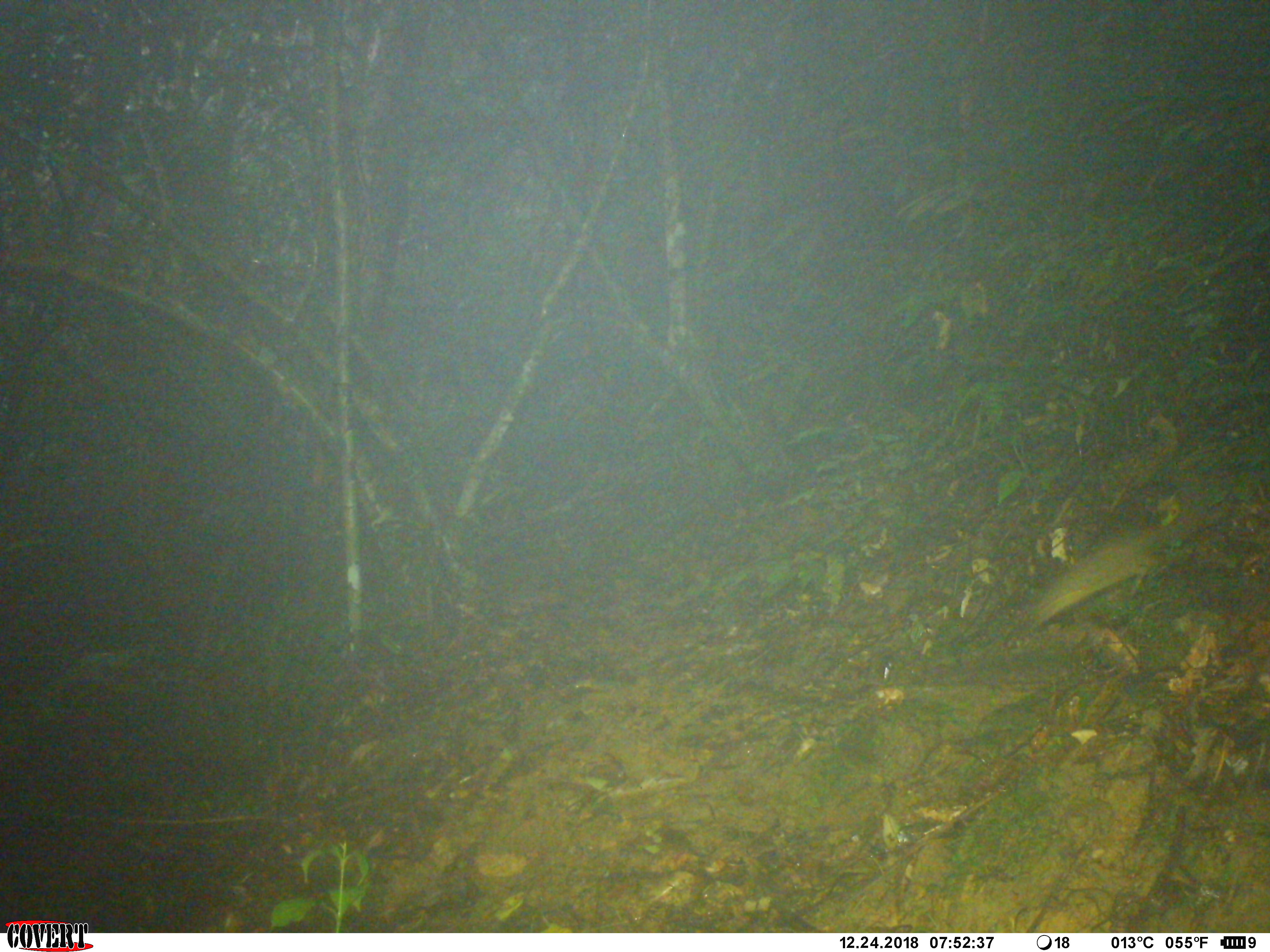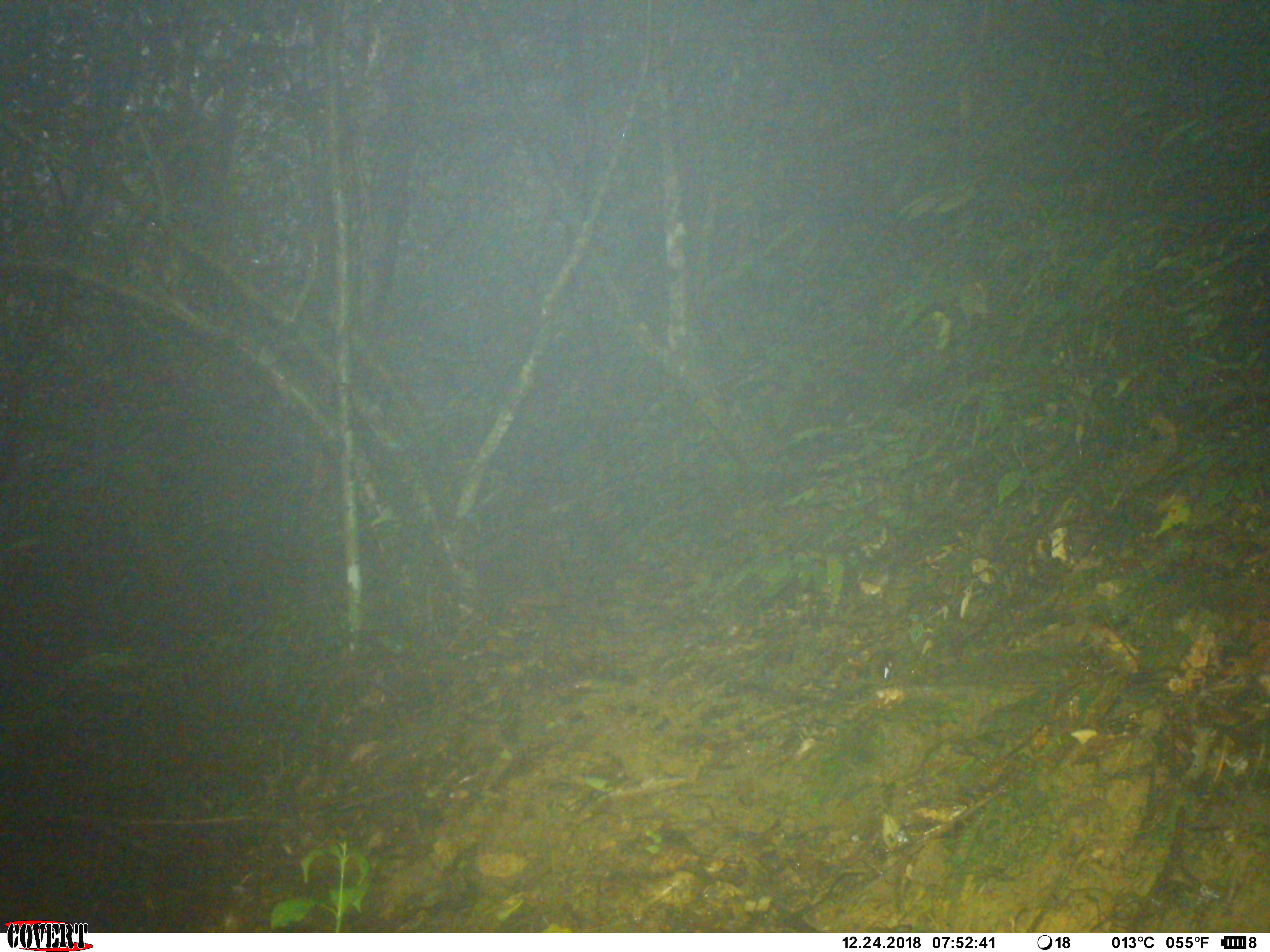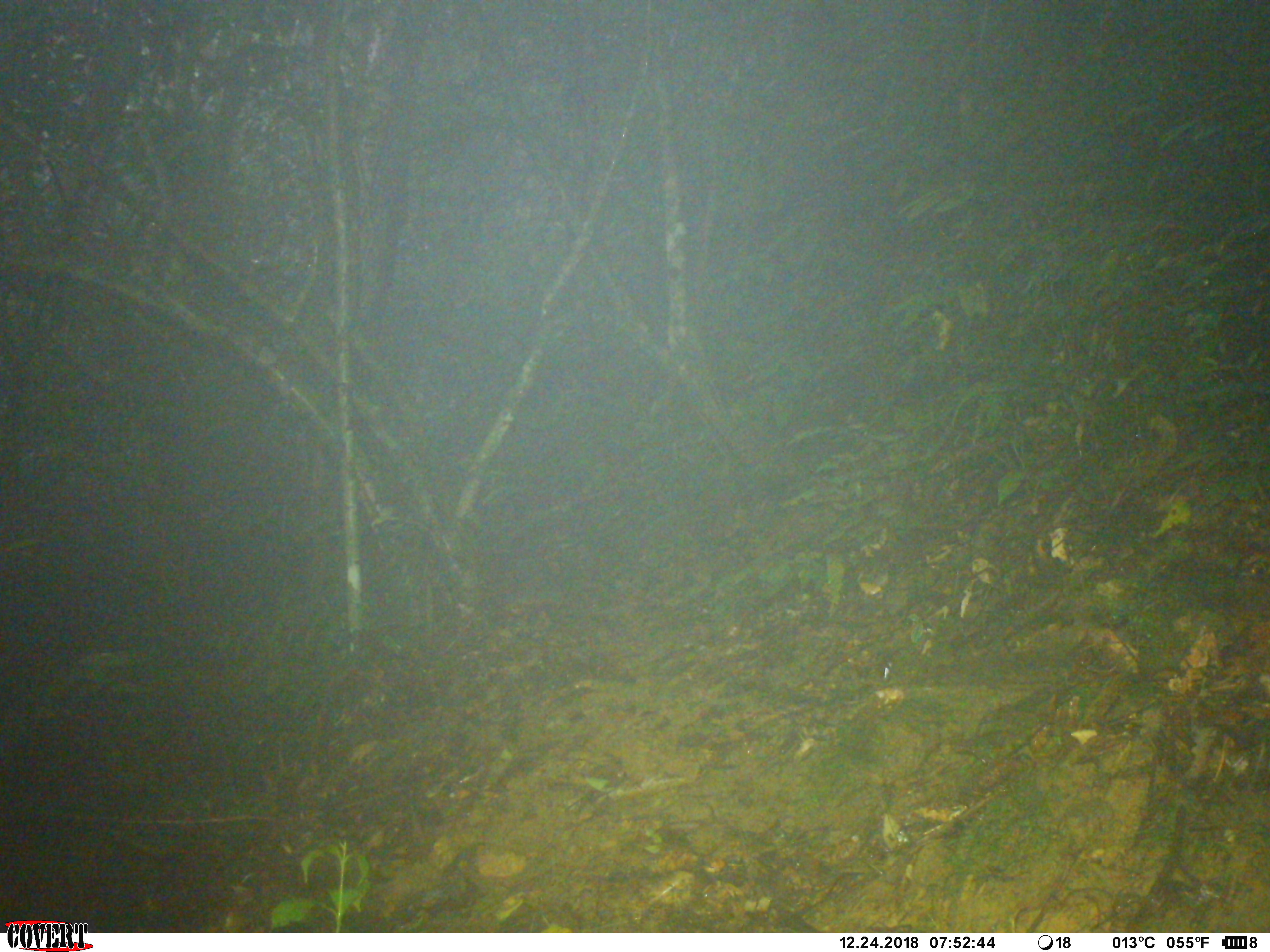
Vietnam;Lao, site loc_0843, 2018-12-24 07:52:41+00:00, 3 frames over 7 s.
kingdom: Animalia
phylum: Chordata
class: Mammalia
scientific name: Mammalia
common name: mammal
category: unidentified small mammal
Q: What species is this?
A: Unidentified small mammal (mammal) (Mammalia).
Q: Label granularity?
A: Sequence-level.